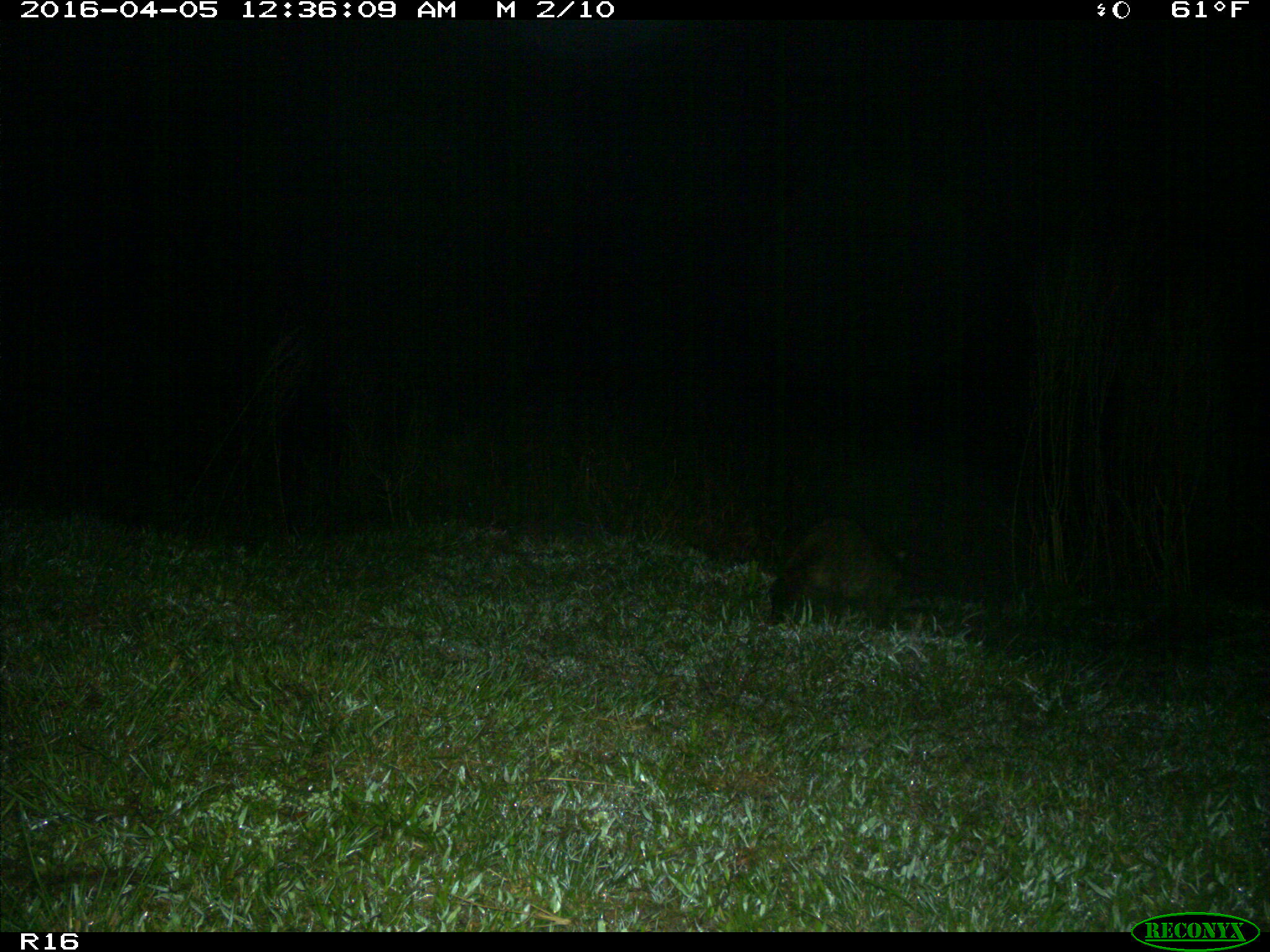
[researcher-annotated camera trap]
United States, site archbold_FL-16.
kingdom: Animalia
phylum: Chordata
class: Mammalia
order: Carnivora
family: Procyonidae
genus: Procyon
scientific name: Procyon lotor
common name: common raccoon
Procyon lotor (common raccoon).